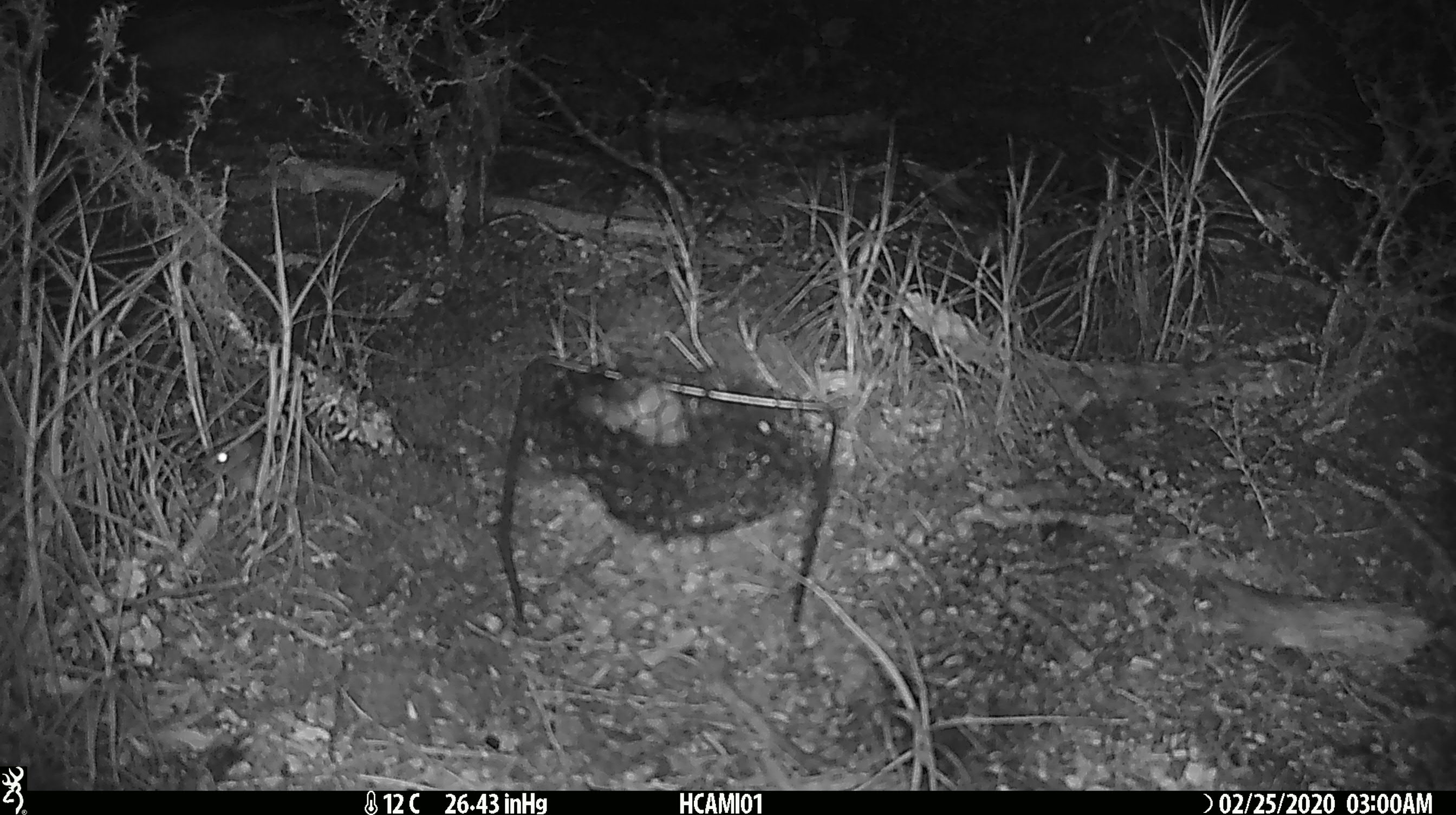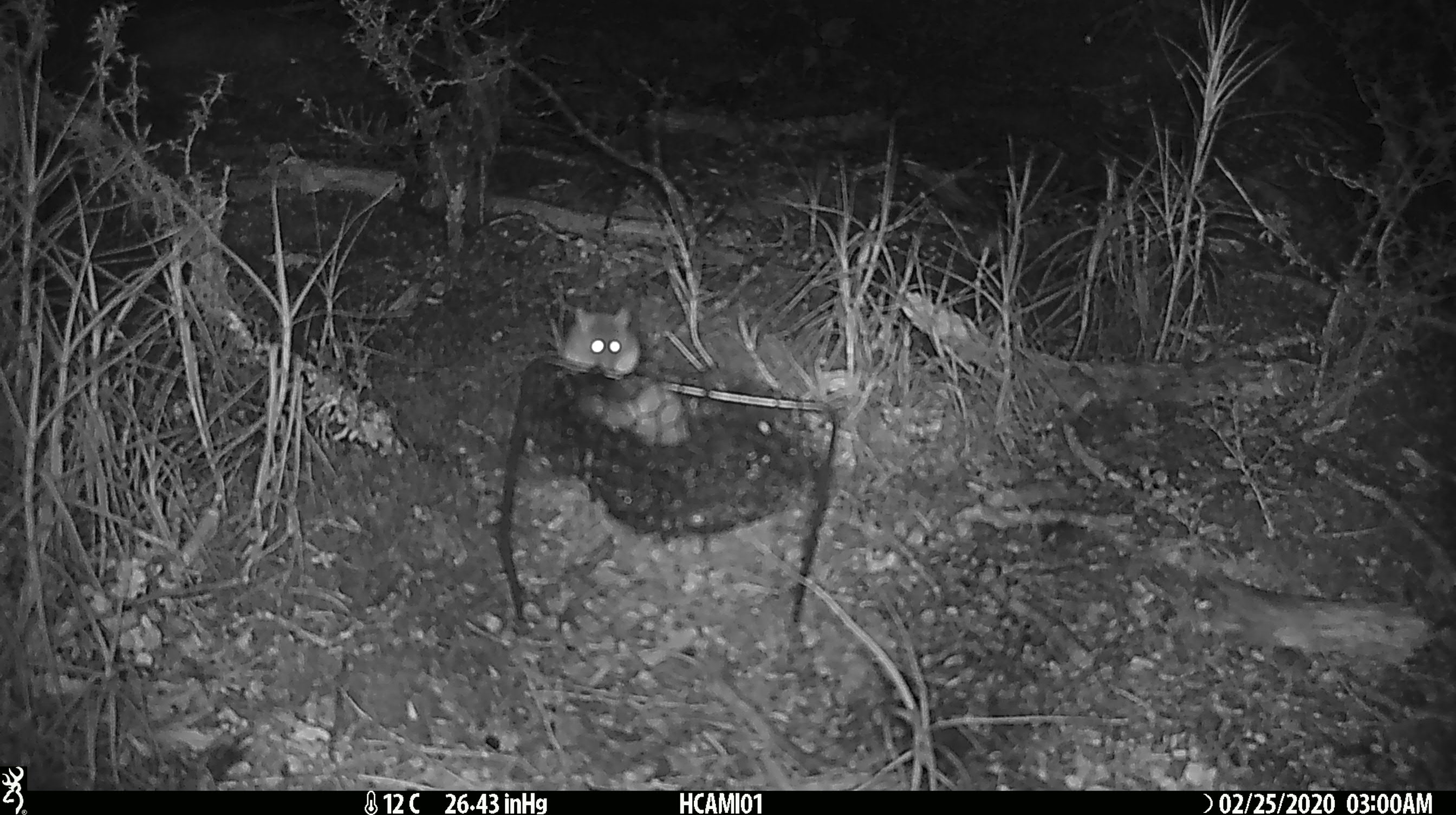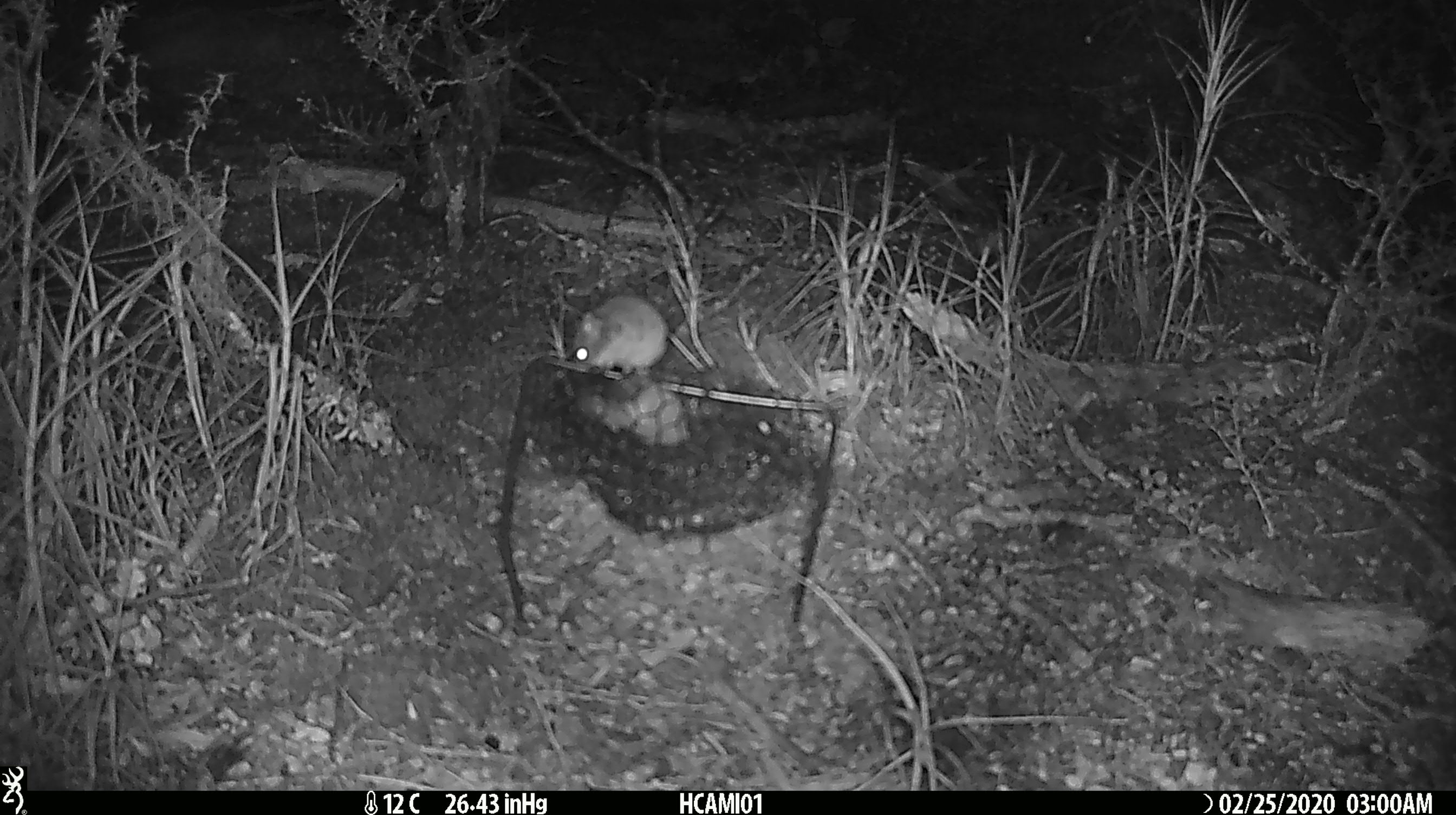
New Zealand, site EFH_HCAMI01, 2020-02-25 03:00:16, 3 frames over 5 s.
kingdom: Animalia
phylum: Chordata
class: Mammalia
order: Rodentia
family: Muridae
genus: Mus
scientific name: Mus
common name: mouse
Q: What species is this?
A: Mouse (Mus).